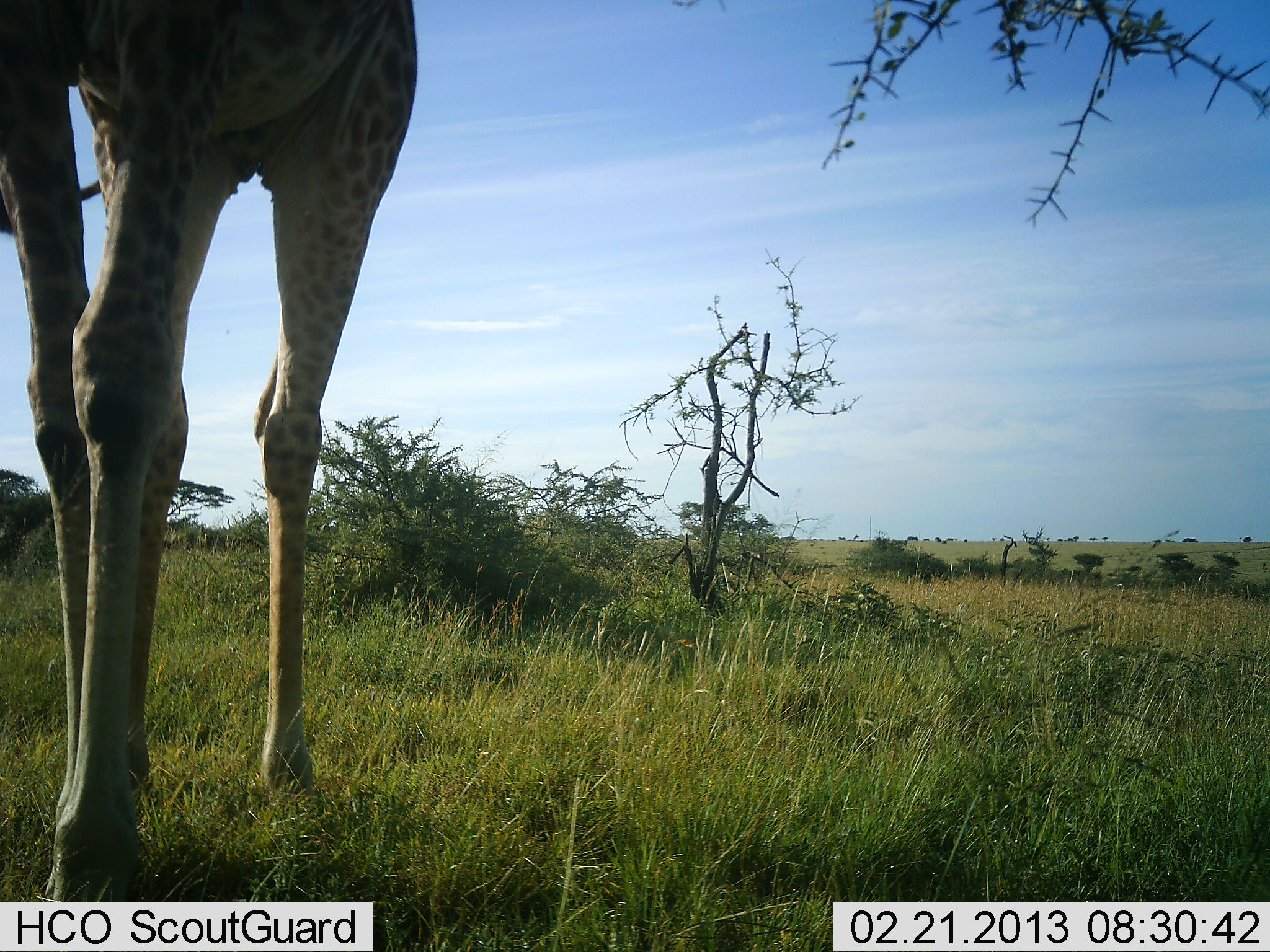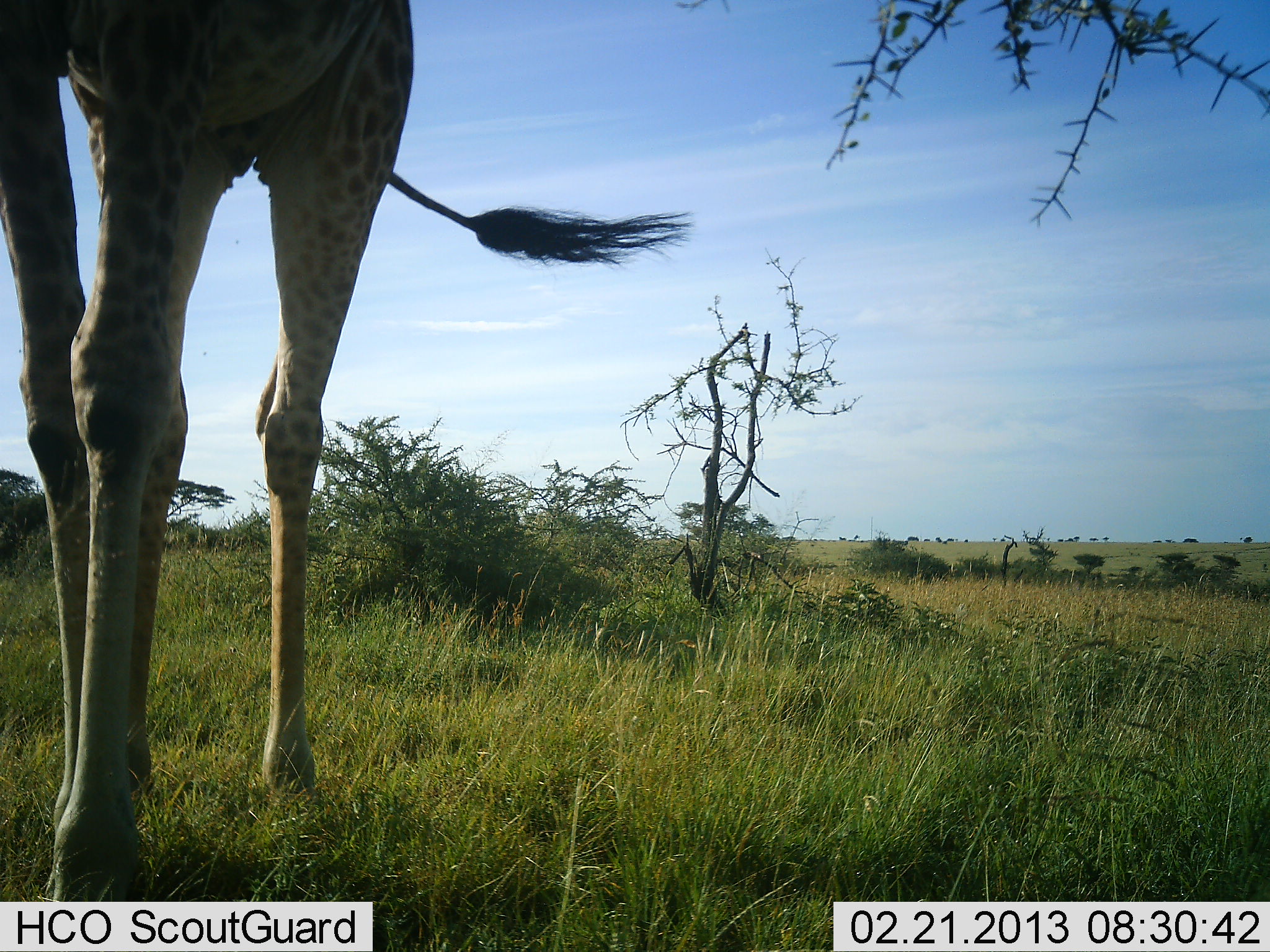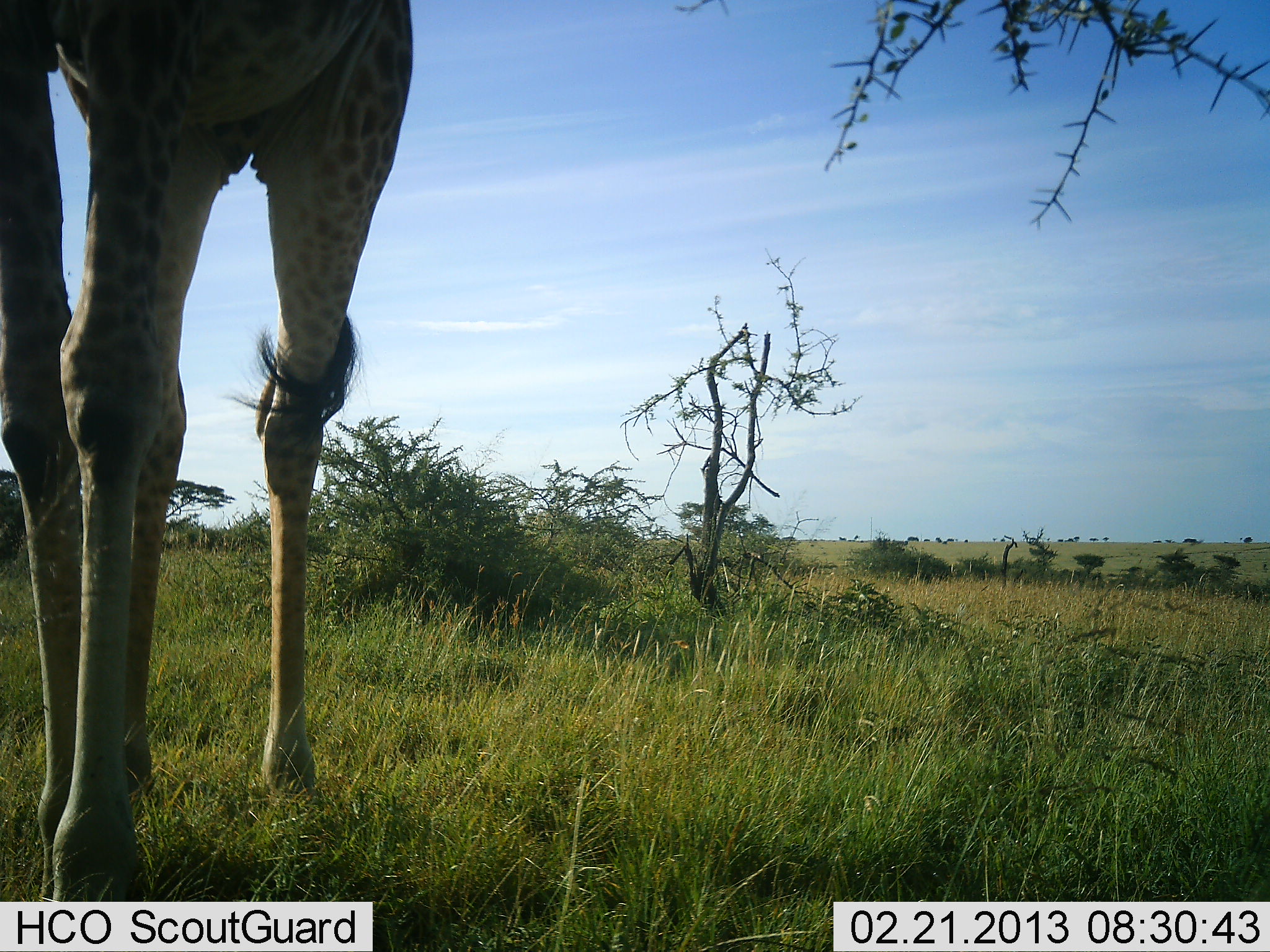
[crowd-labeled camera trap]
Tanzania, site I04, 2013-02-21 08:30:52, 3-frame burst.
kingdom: Animalia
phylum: Chordata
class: Mammalia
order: Artiodactyla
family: Giraffidae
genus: Giraffa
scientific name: Giraffa camelopardalis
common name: giraffe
Giraffe (Giraffa camelopardalis), count 1. Behavior (volunteer vote fractions): standing 54%, resting 0%, moving 42%, interacting 0%. Young present (vote fraction): 0%. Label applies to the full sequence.